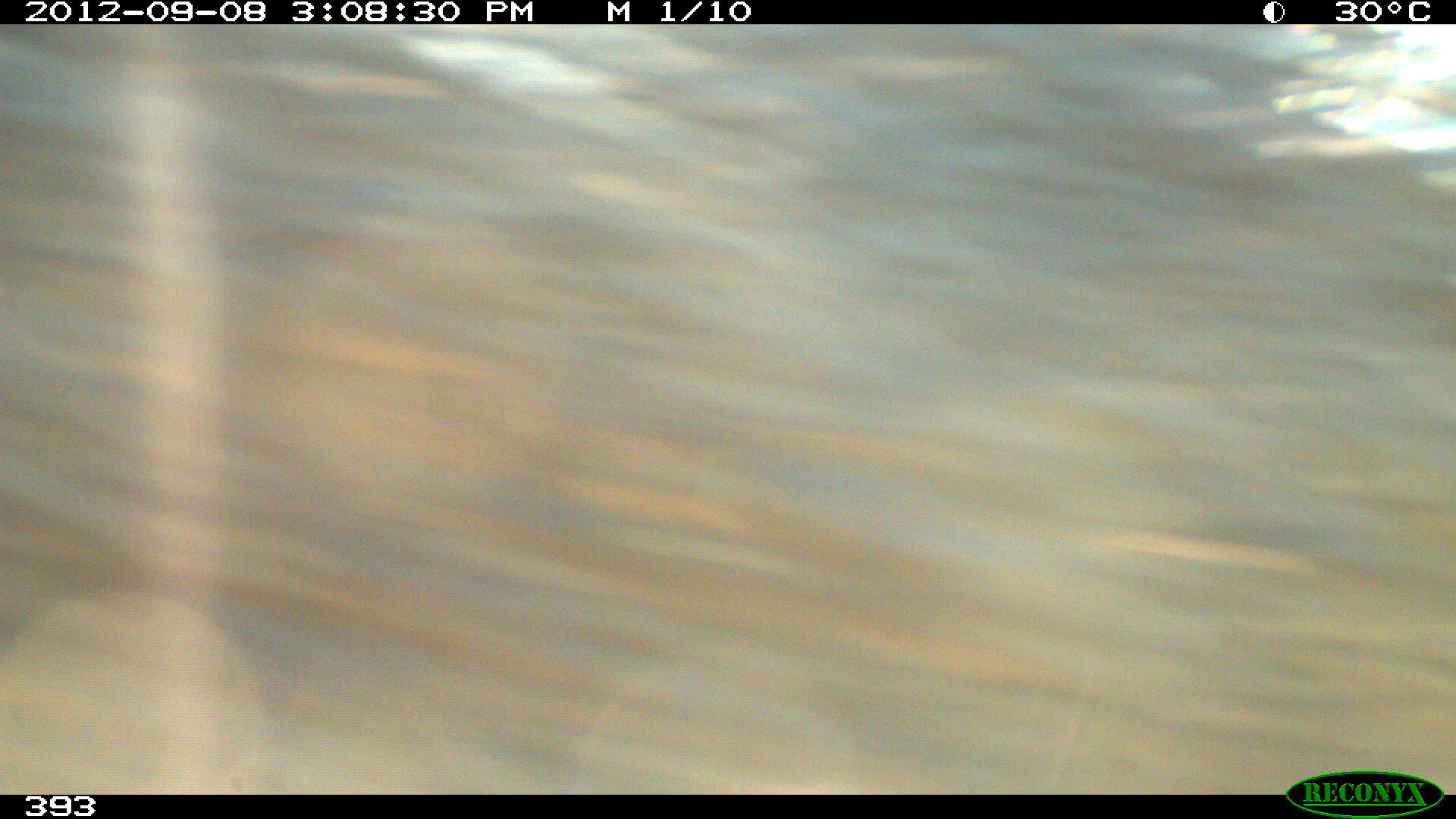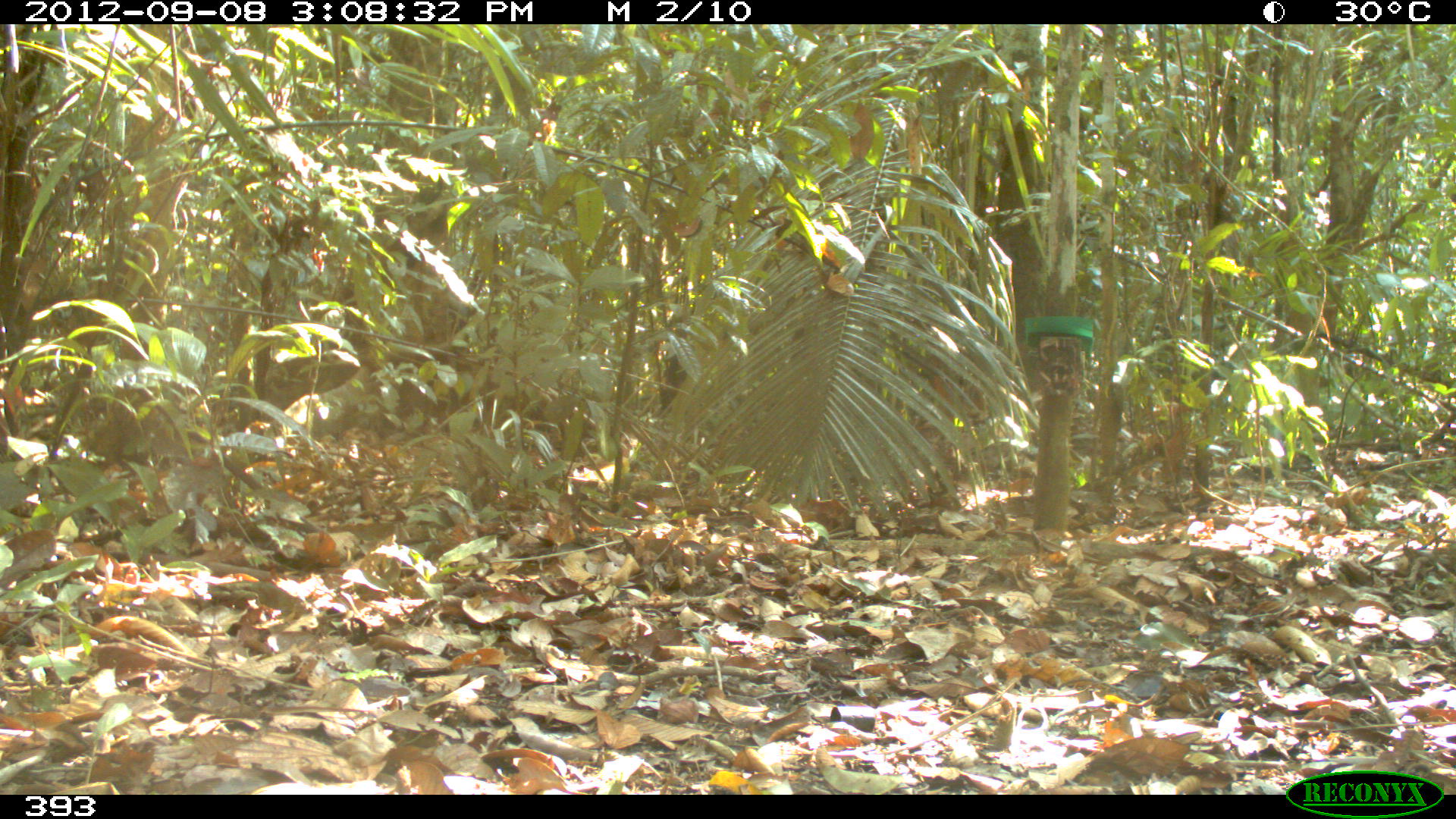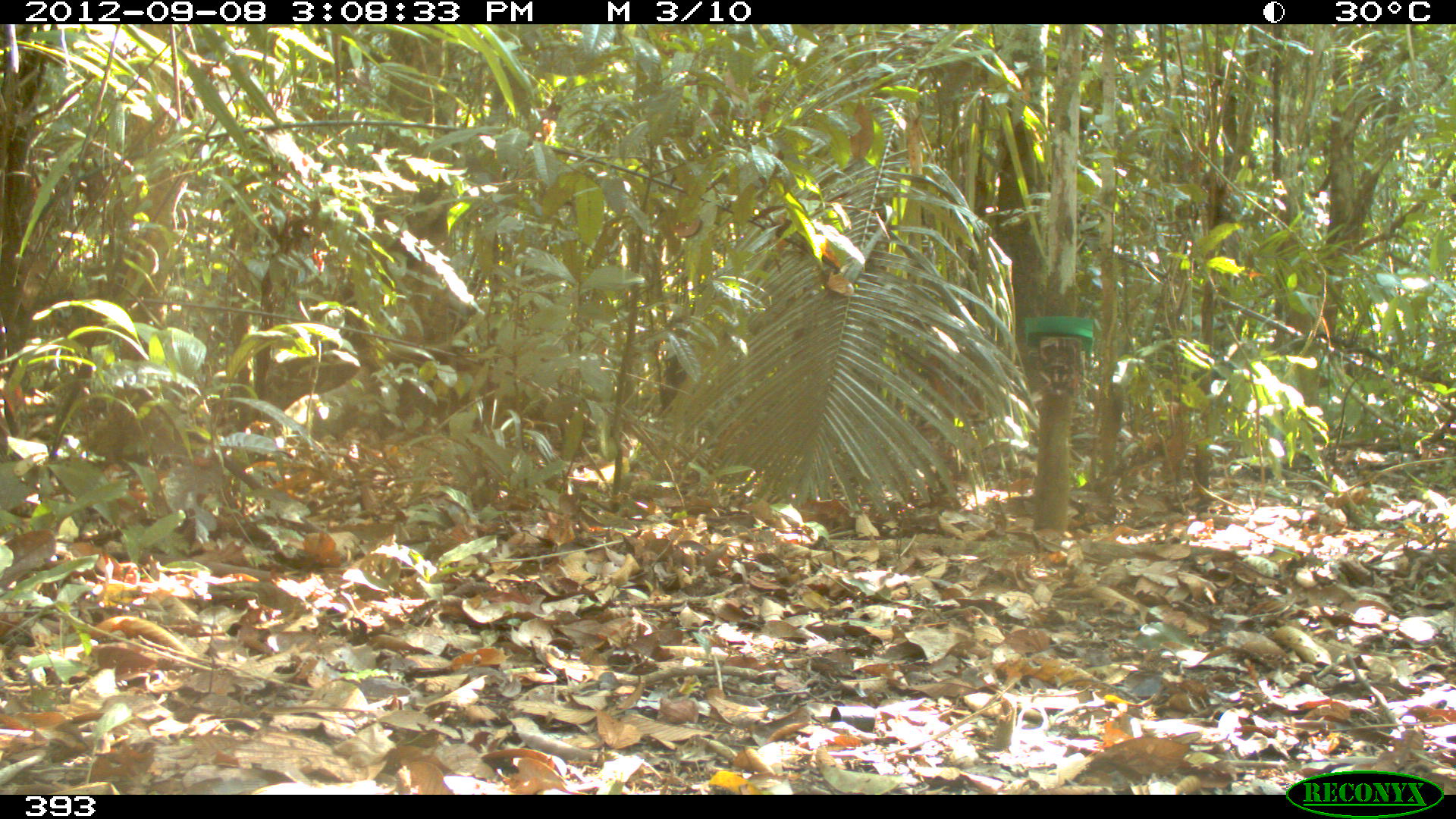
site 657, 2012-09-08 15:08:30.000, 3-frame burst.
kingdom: Animalia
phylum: Chordata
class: Mammalia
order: Artiodactyla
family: Tayassuidae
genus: Tayassu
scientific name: Tayassu pecari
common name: white-lipped peccary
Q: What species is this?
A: Tayassu pecari (white-lipped peccary).